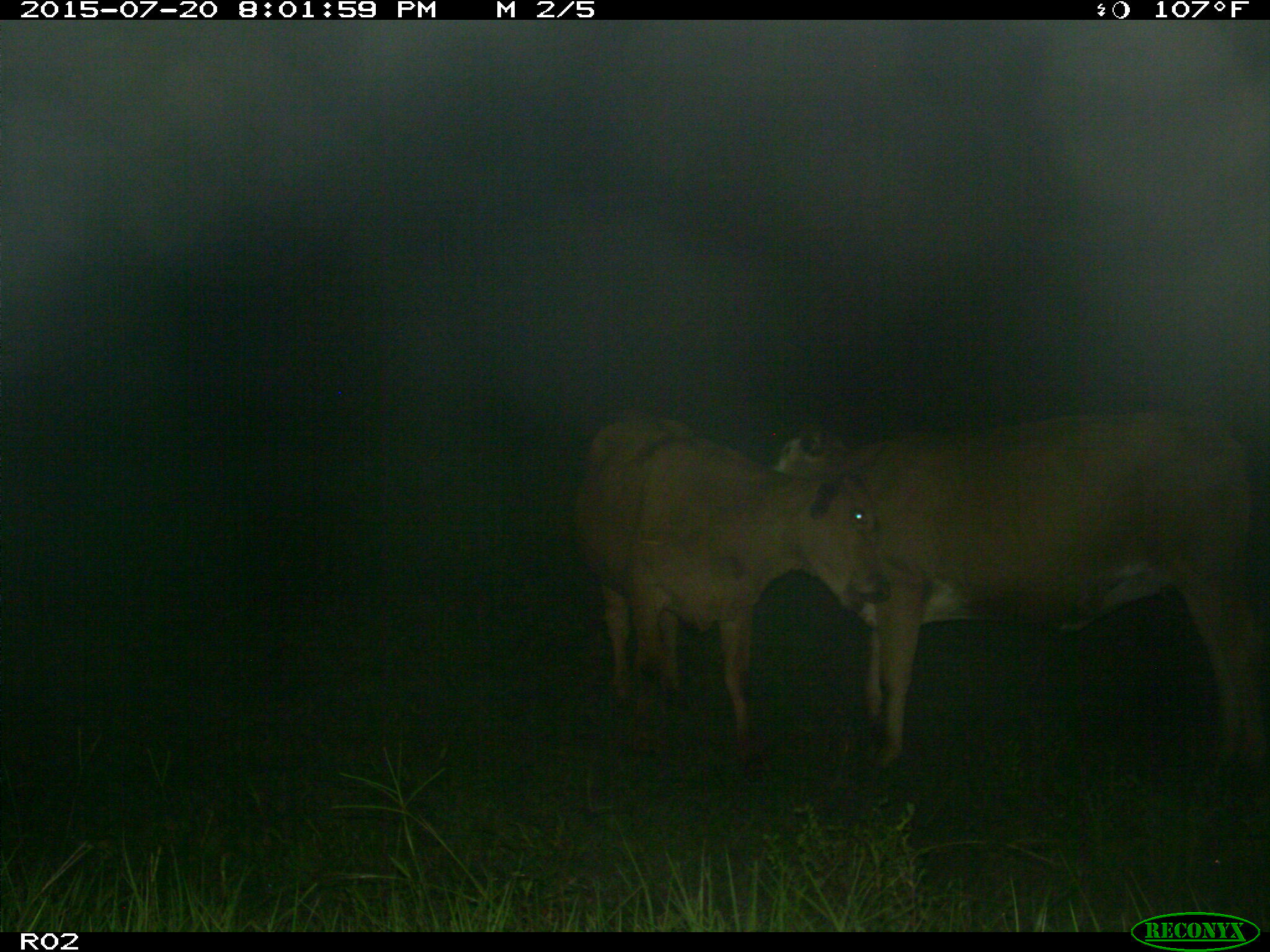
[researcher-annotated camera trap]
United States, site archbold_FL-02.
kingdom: Animalia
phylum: Chordata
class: Mammalia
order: Artiodactyla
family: Bovidae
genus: Bos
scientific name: Bos taurus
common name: domestic cow